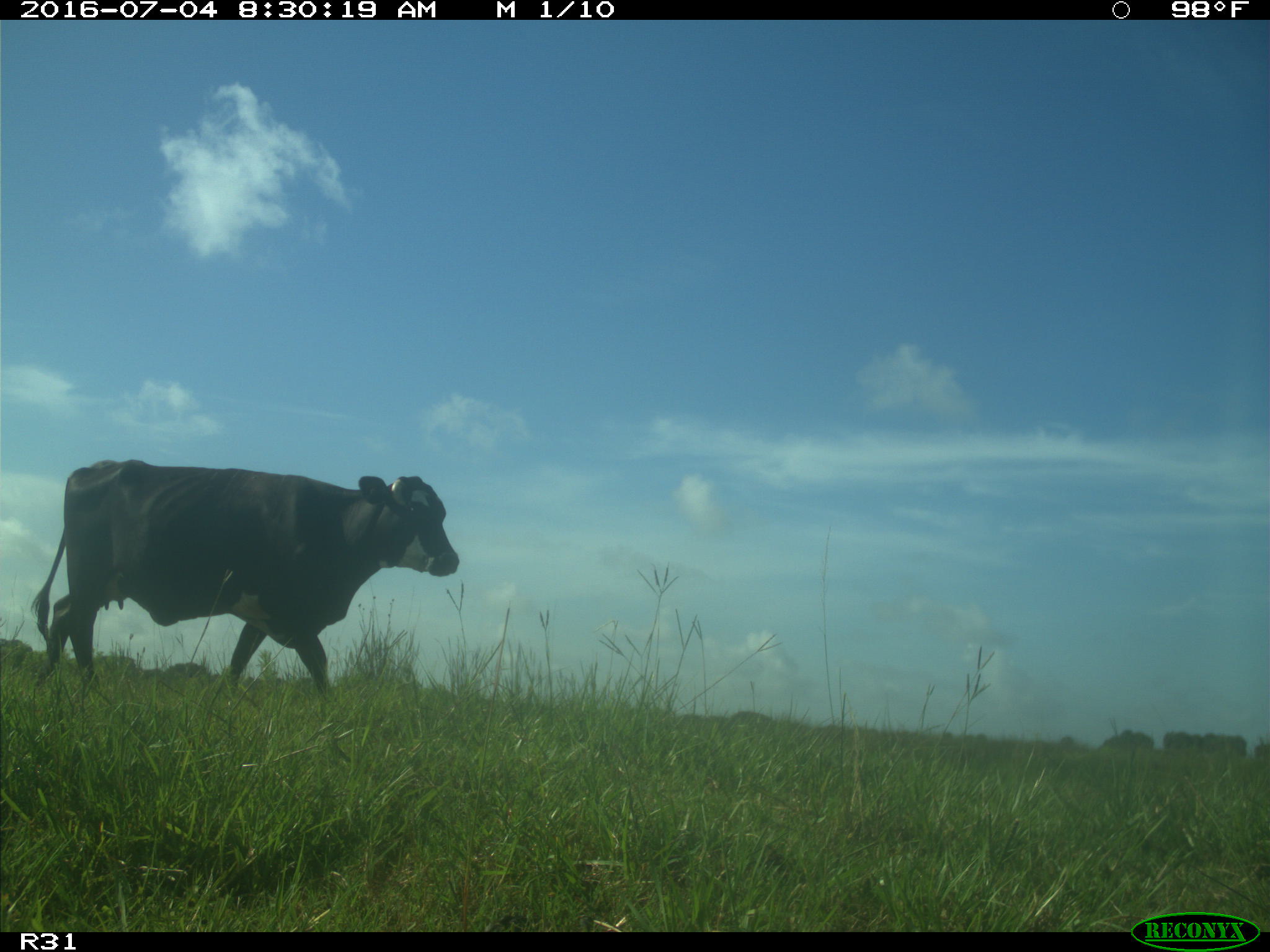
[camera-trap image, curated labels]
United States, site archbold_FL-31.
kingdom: Animalia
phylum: Chordata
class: Mammalia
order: Artiodactyla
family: Bovidae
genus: Bos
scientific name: Bos taurus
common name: domestic cow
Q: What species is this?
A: Bos taurus (domestic cow).